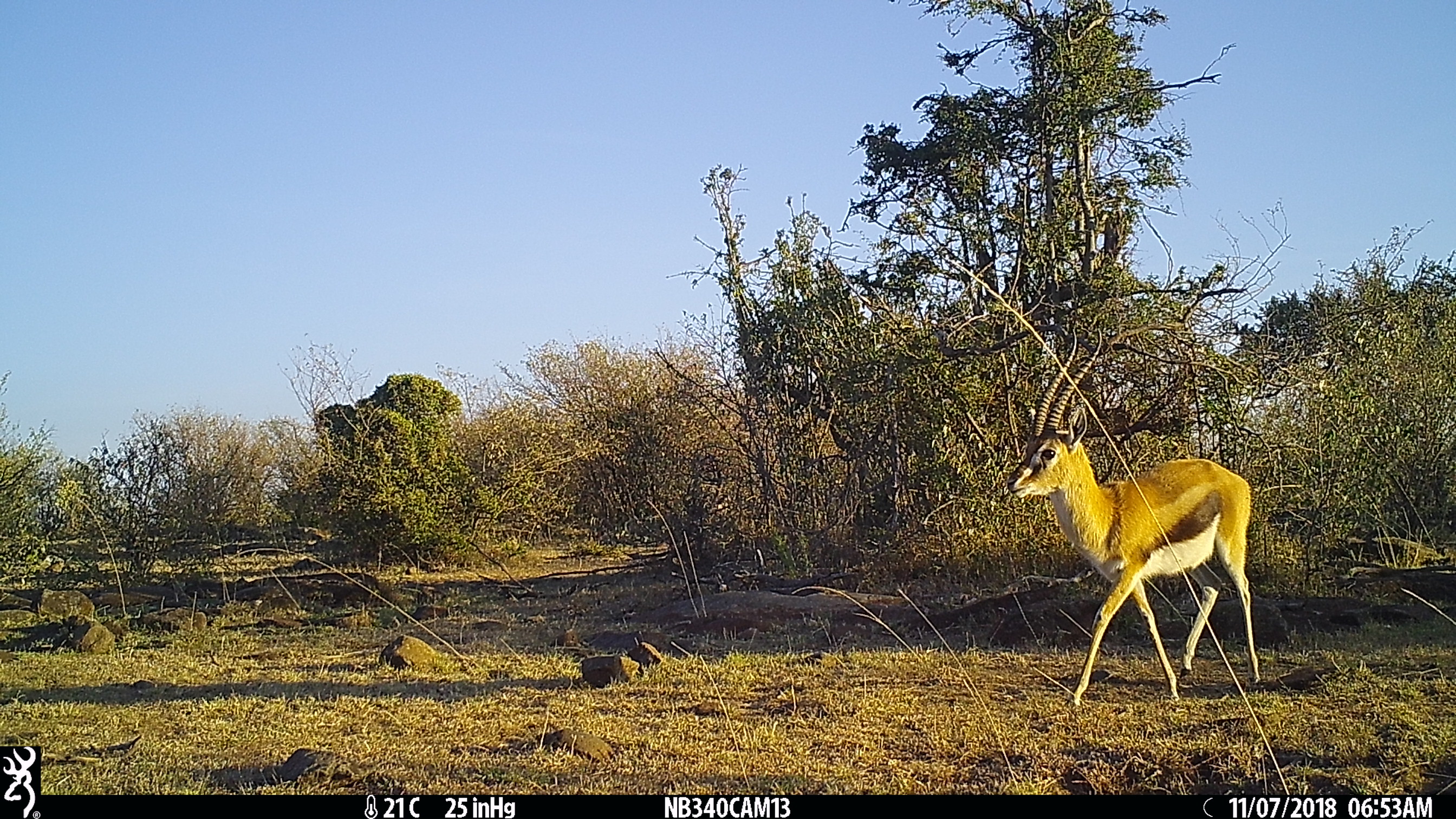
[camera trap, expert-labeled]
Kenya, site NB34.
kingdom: Animalia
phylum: Chordata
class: Mammalia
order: Artiodactyla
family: Bovidae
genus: Eudorcas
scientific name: Eudorcas thomsonii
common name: thomon's gazelle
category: gazelle thomsons